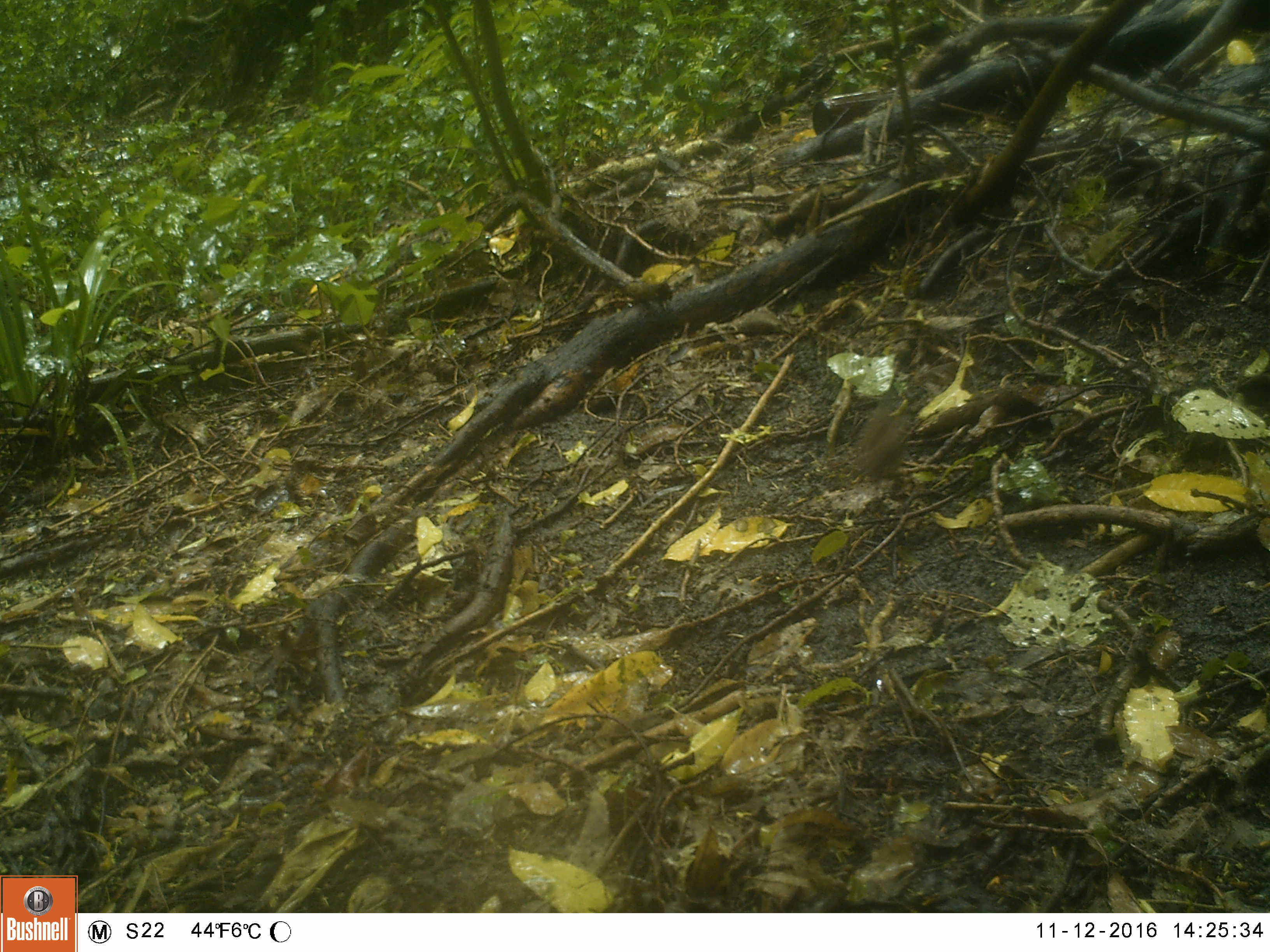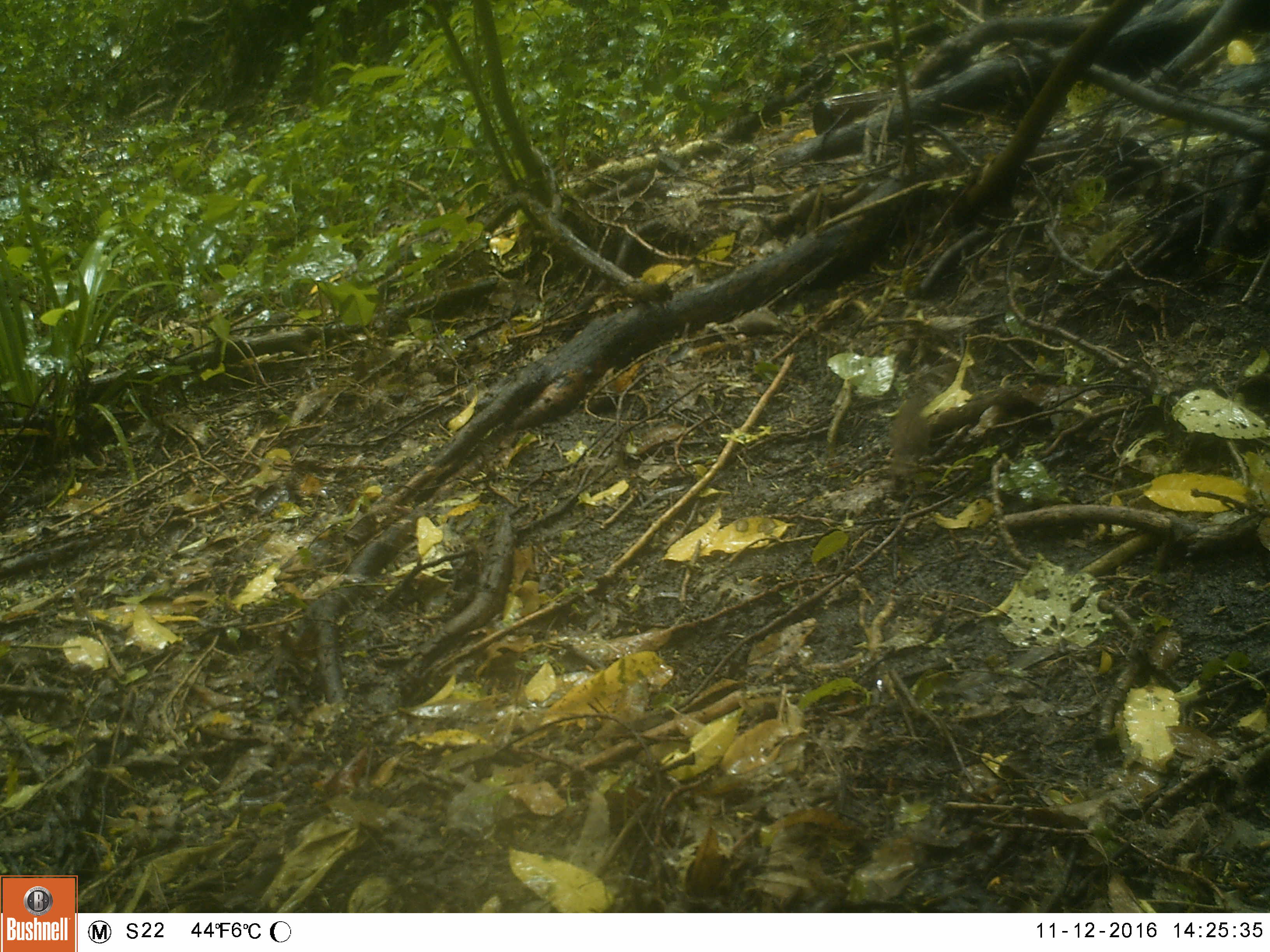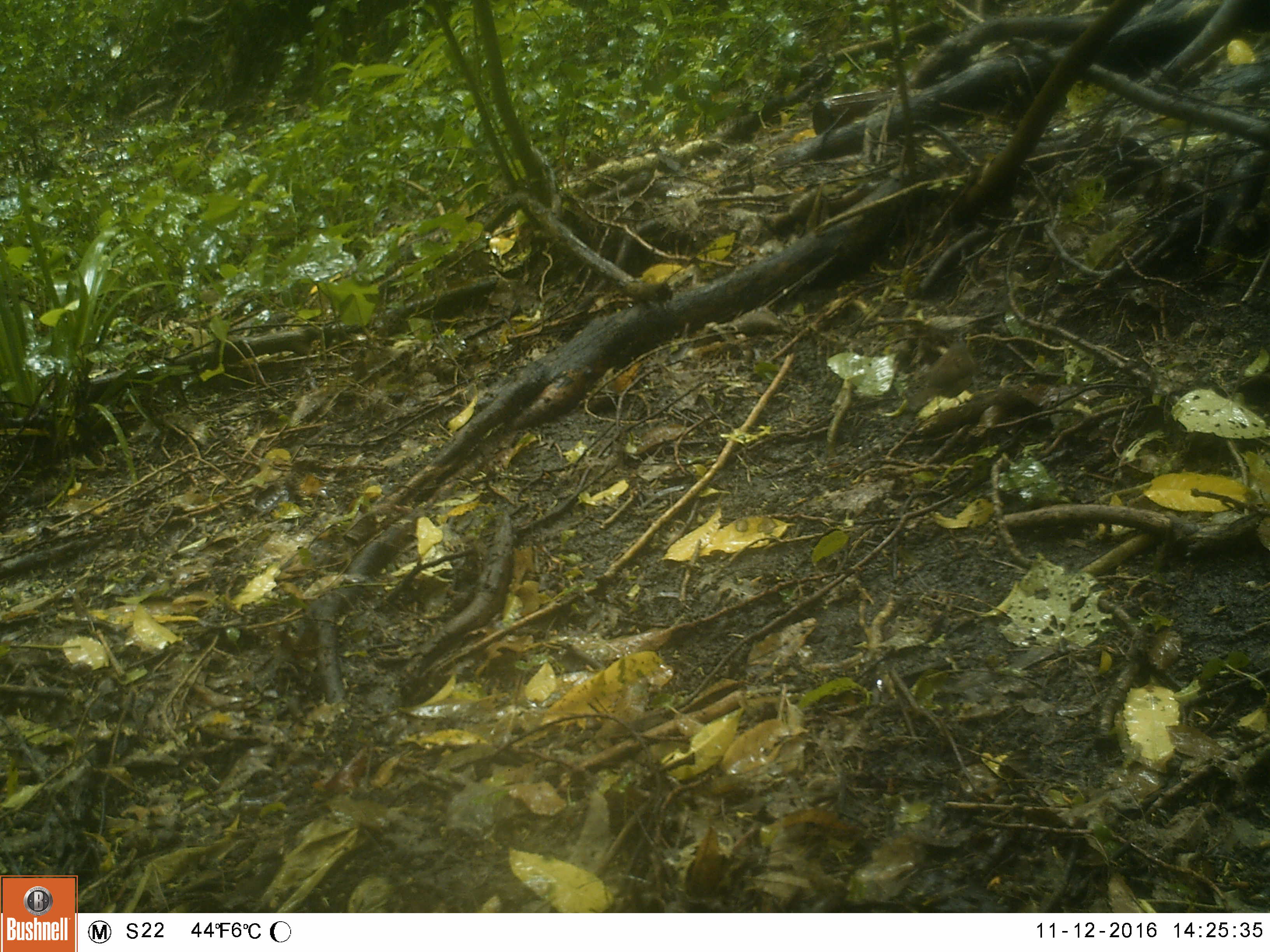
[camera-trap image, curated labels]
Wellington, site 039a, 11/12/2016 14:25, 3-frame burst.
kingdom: Animalia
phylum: Chordata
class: Aves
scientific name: Aves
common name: bird